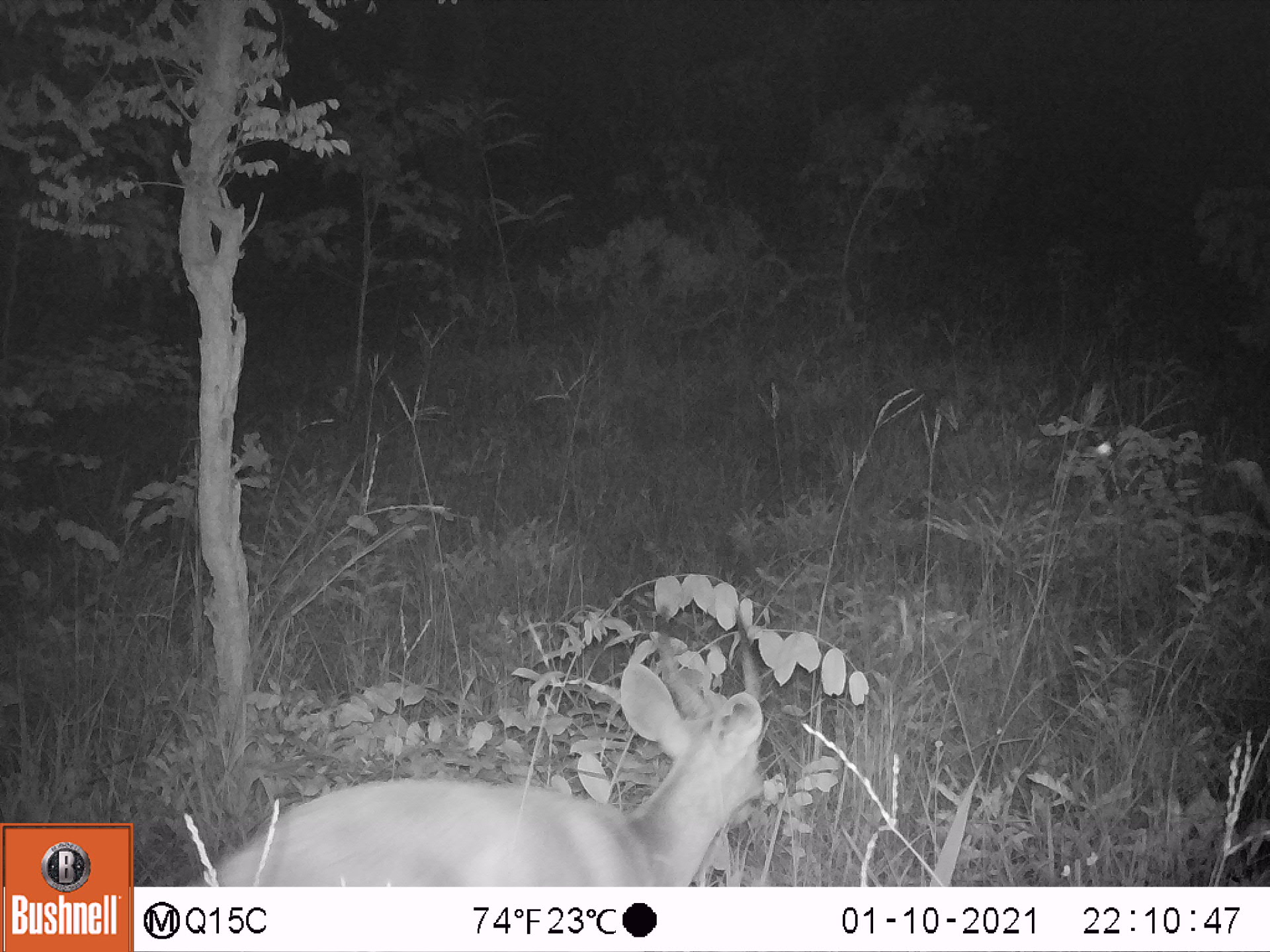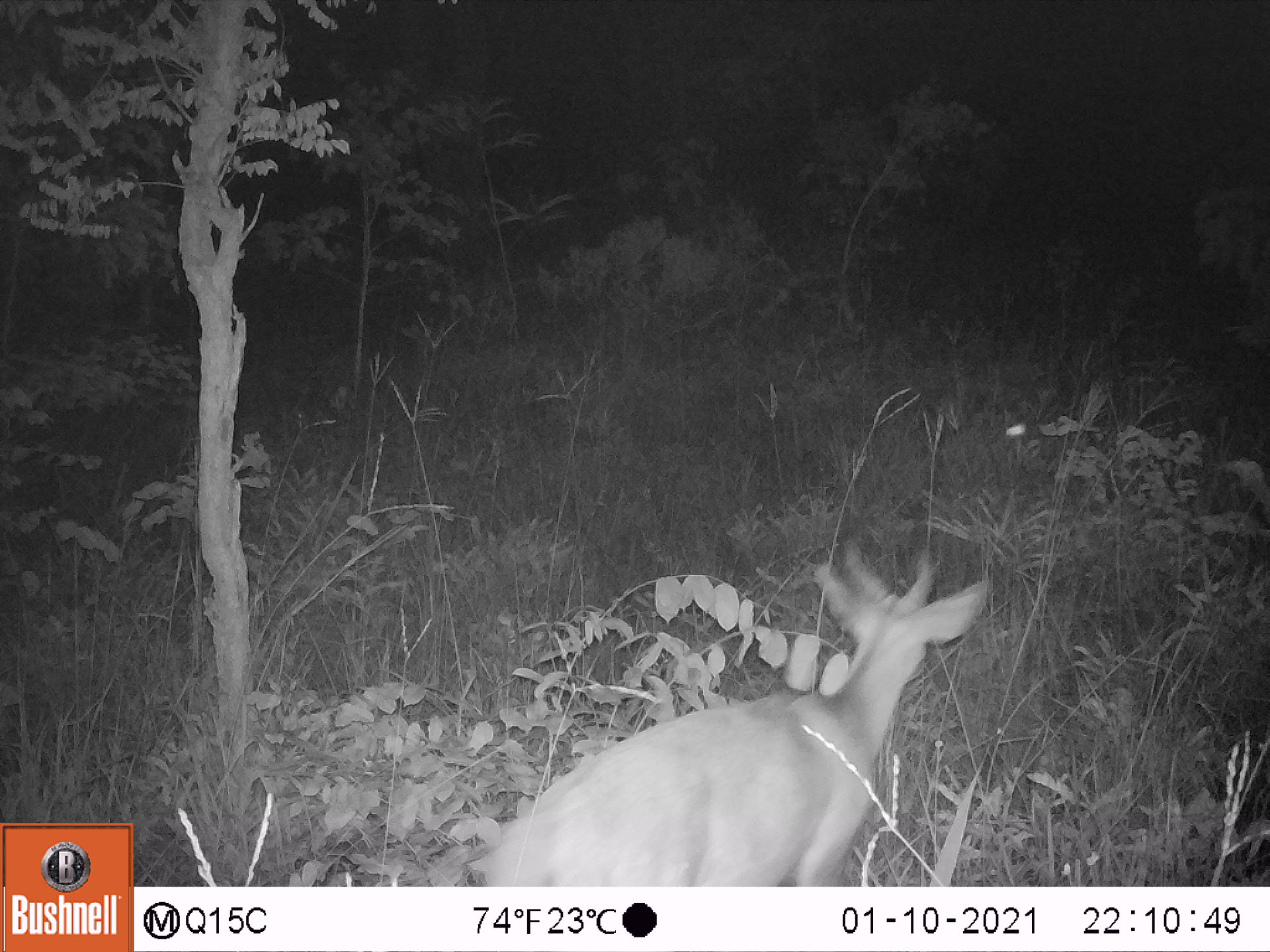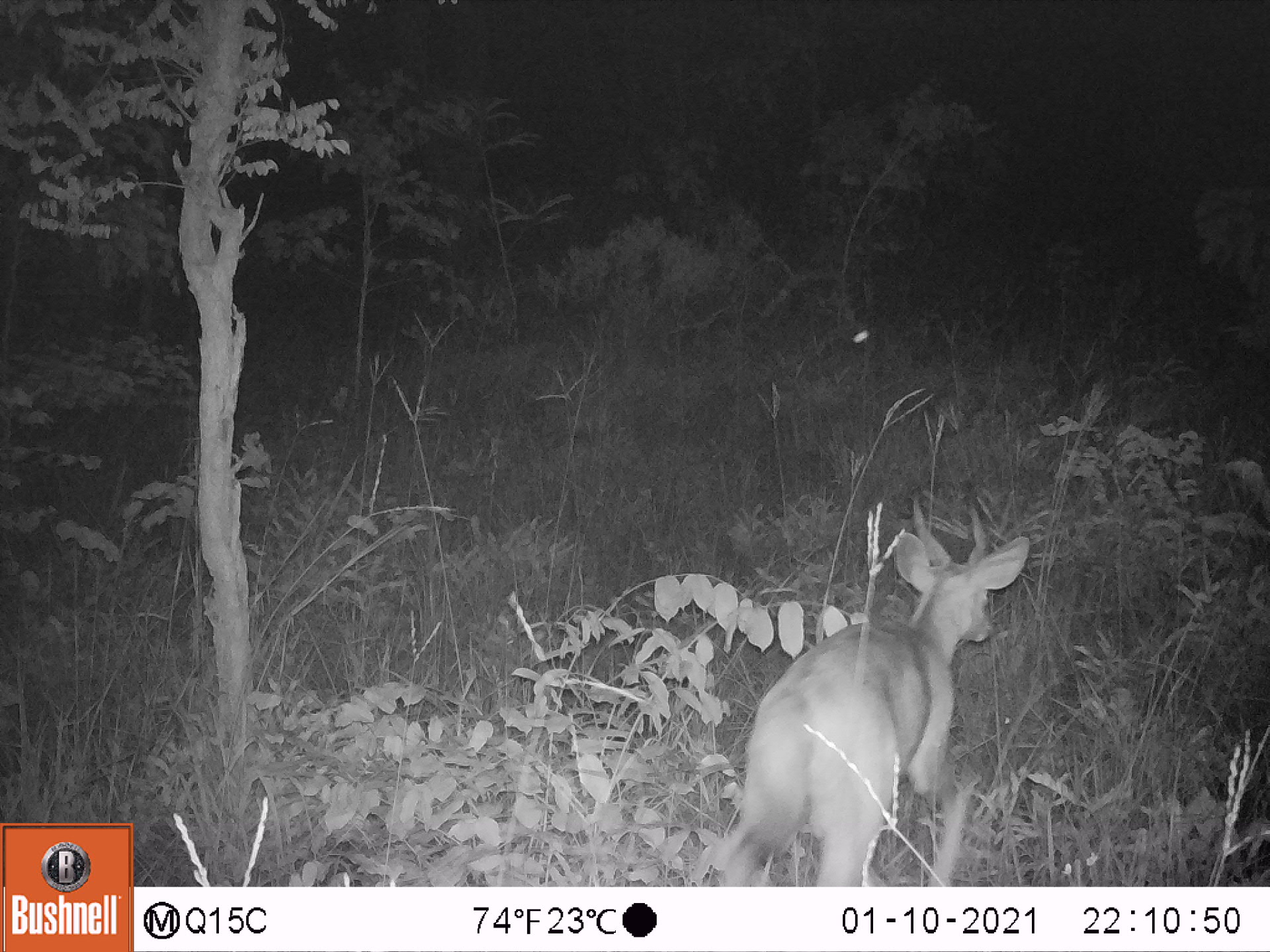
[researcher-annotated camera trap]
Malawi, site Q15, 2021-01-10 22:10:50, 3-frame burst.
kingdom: Animalia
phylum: Chordata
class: Mammalia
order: Artiodactyla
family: Bovidae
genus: Tragelaphus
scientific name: Tragelaphus sylvaticus sylvaticus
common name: cape bushbuck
Cape bushbuck (Tragelaphus sylvaticus sylvaticus), count 1.